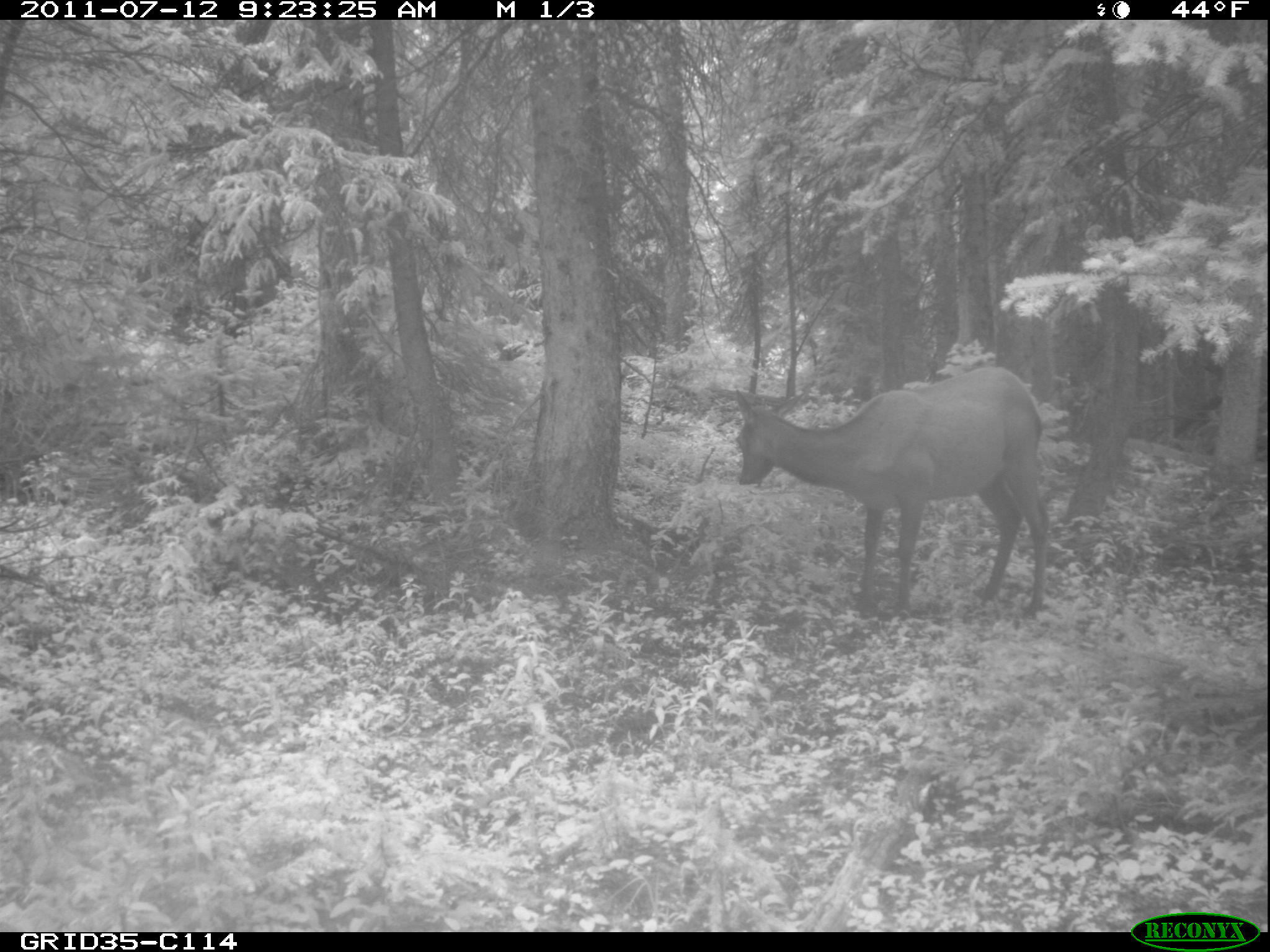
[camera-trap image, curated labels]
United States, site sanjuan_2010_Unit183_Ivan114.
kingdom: Animalia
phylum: Chordata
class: Mammalia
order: Artiodactyla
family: Cervidae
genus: Cervus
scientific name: Cervus elaphus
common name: red deer